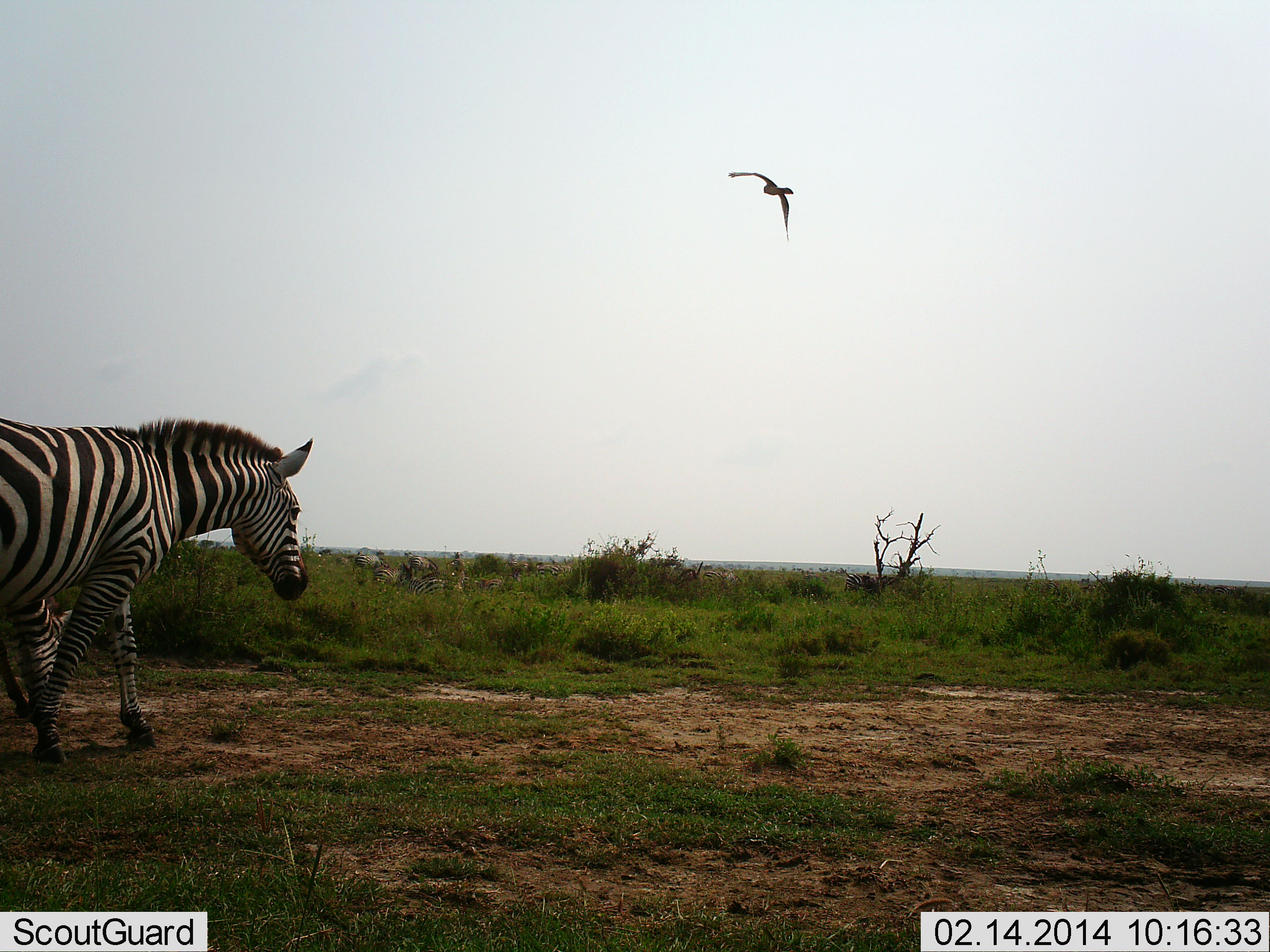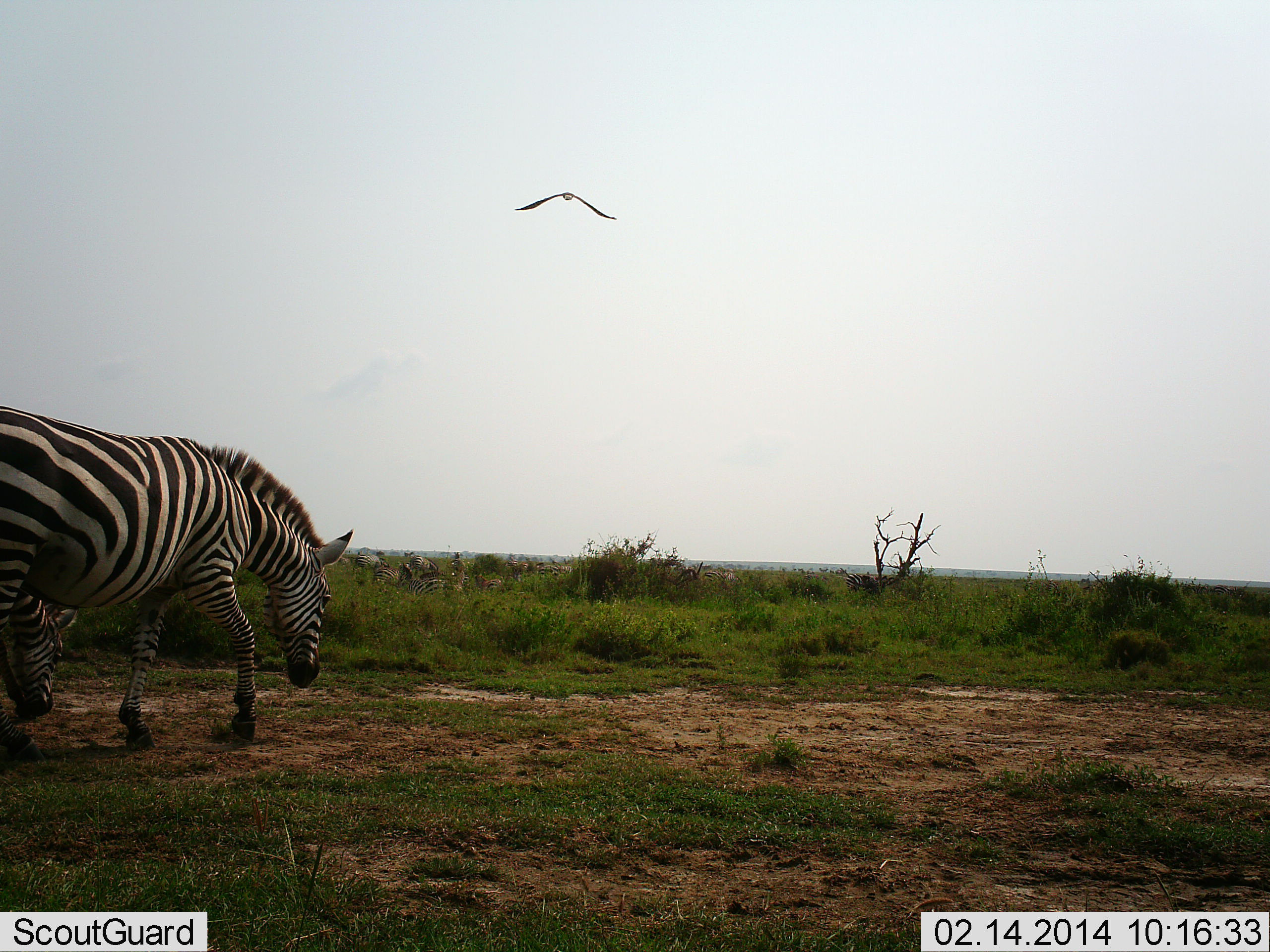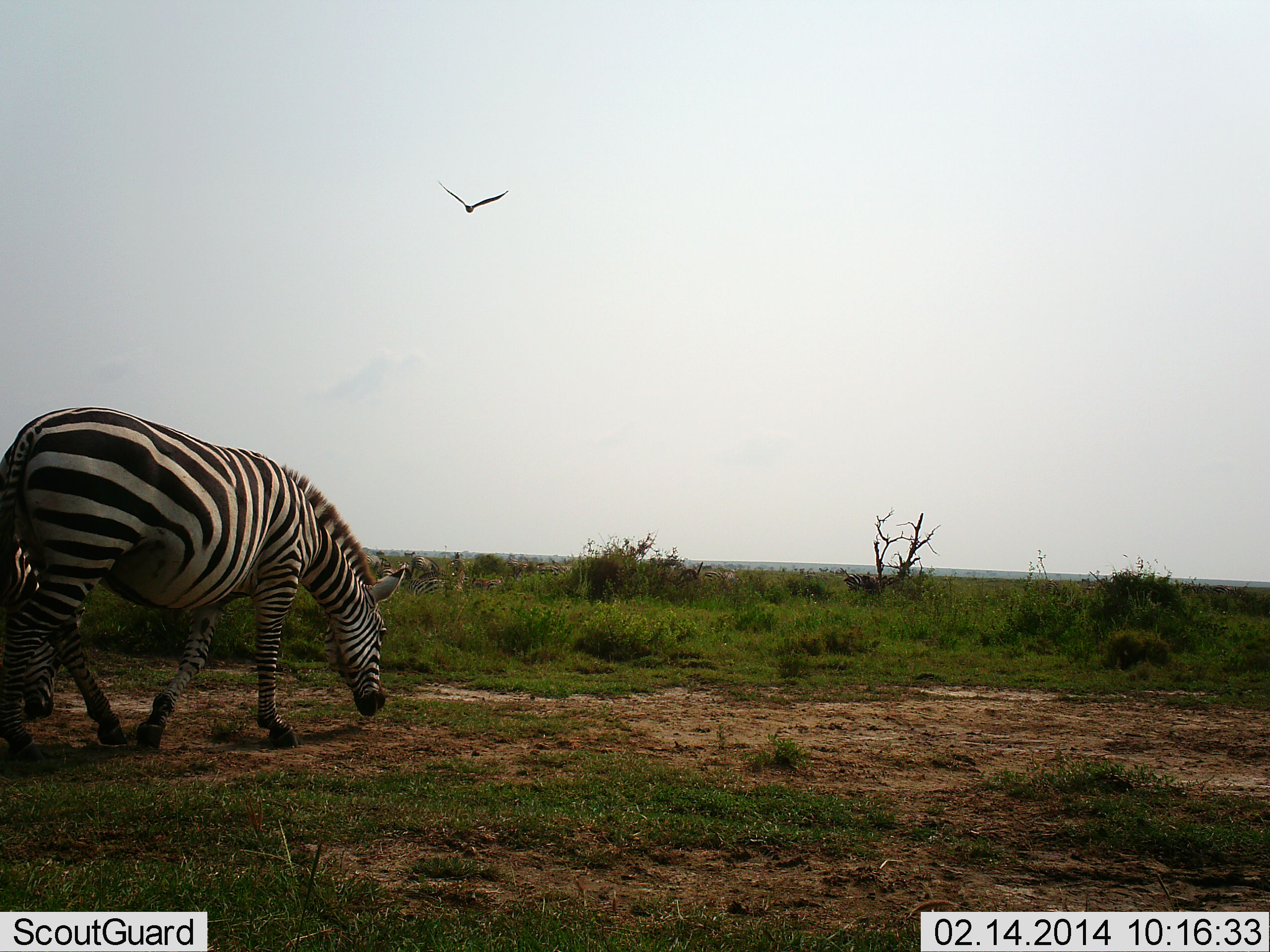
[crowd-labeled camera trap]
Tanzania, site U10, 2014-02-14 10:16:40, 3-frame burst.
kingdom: Animalia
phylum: Chordata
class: Aves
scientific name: Aves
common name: bird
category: otherbird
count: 1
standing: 0%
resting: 0%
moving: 100%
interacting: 0%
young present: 0%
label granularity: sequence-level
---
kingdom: Animalia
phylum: Chordata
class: Mammalia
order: Perissodactyla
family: Equidae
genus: Equus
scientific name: Equus quagga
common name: plains zebra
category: zebra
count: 2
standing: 58%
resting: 8%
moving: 42%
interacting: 0%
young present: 0%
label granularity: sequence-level